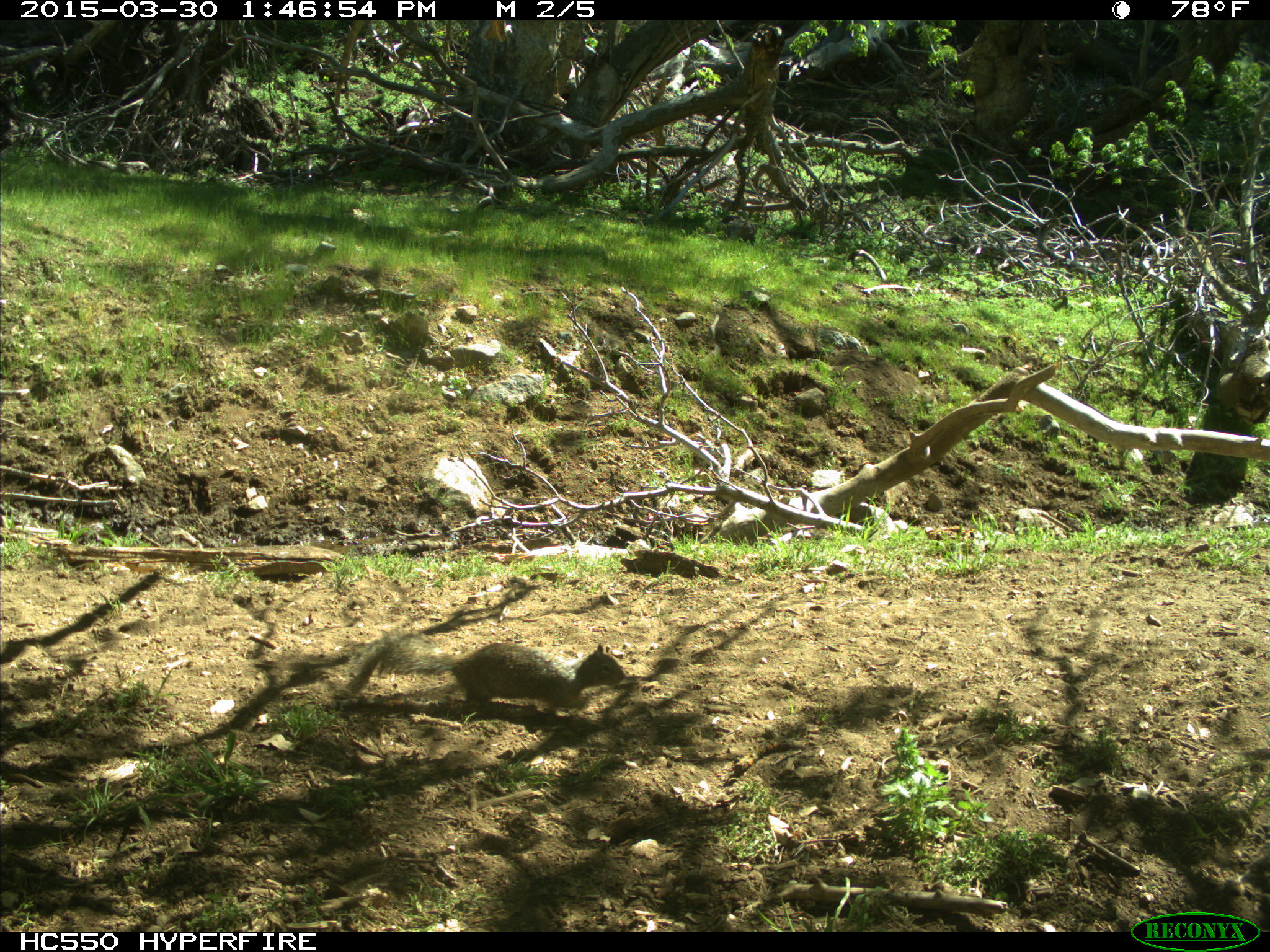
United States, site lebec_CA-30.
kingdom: Animalia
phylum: Chordata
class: Mammalia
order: Rodentia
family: Sciuridae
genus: Otospermophilus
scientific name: Otospermophilus beecheyi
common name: california ground squirrel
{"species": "Otospermophilus beecheyi (california ground squirrel)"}